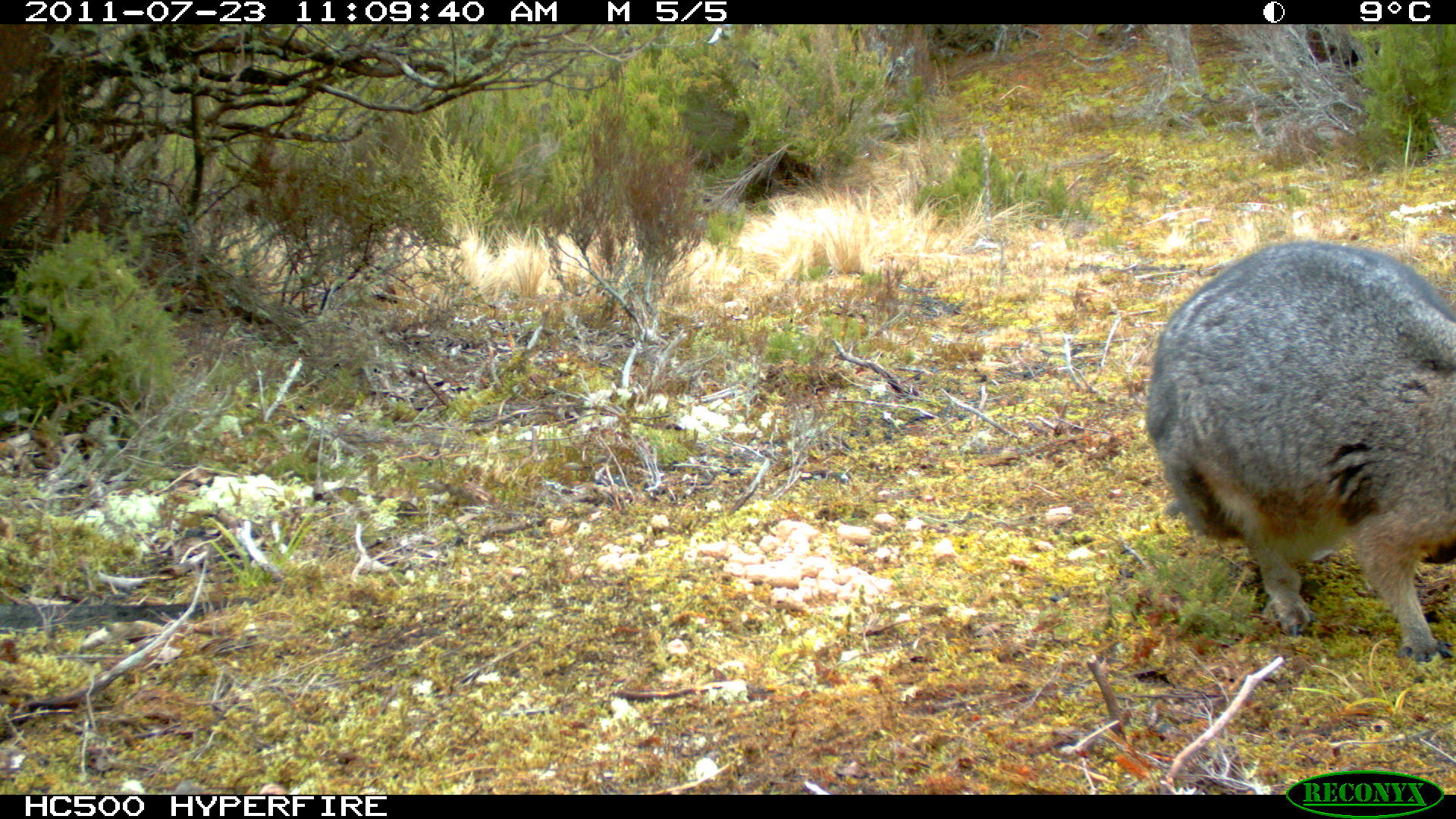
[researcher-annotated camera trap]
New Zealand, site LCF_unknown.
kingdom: Animalia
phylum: Chordata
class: Mammalia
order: Diprotodontia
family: Macropodidae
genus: Notamacropus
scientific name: Notamacropus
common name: wallaby